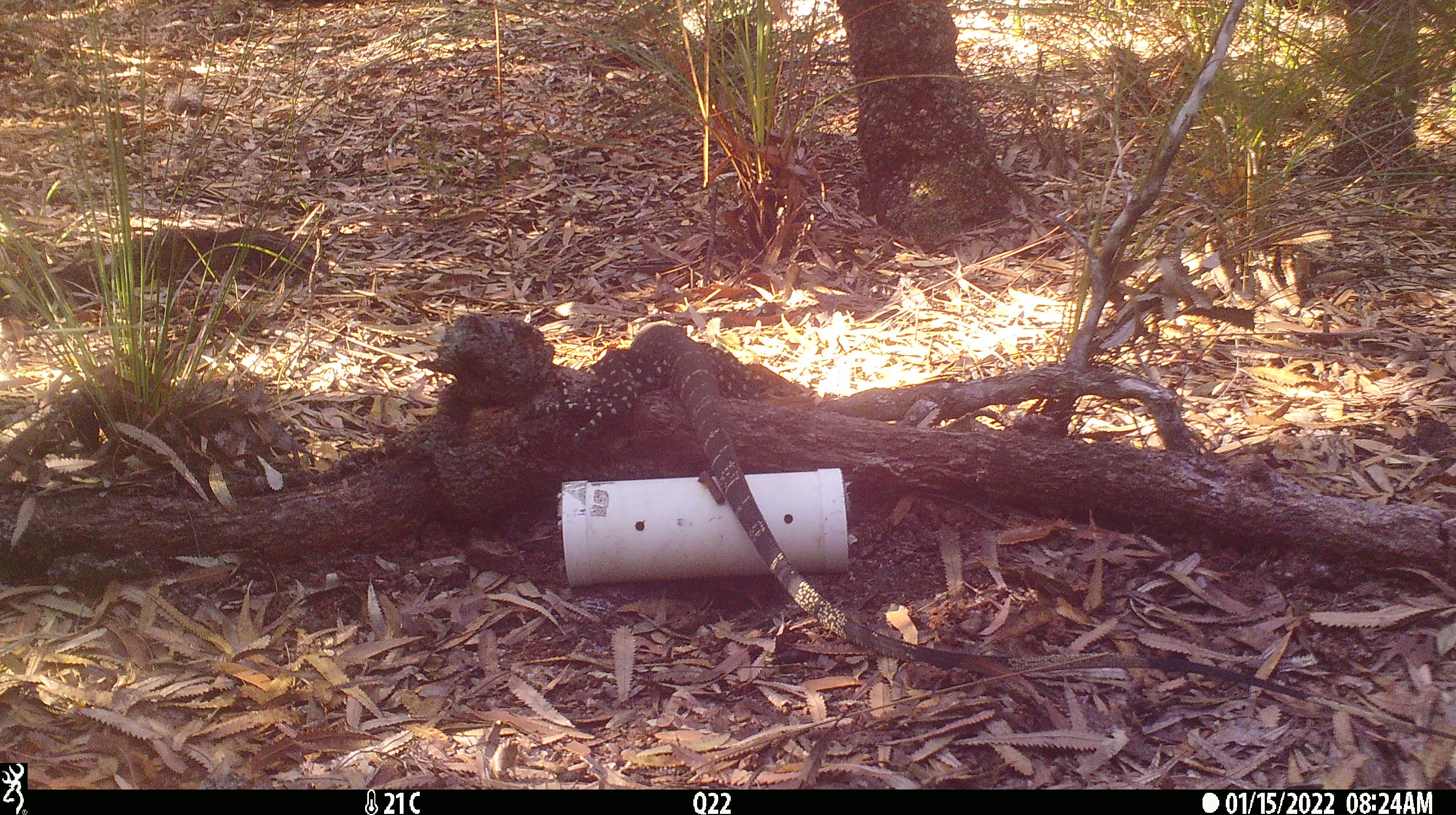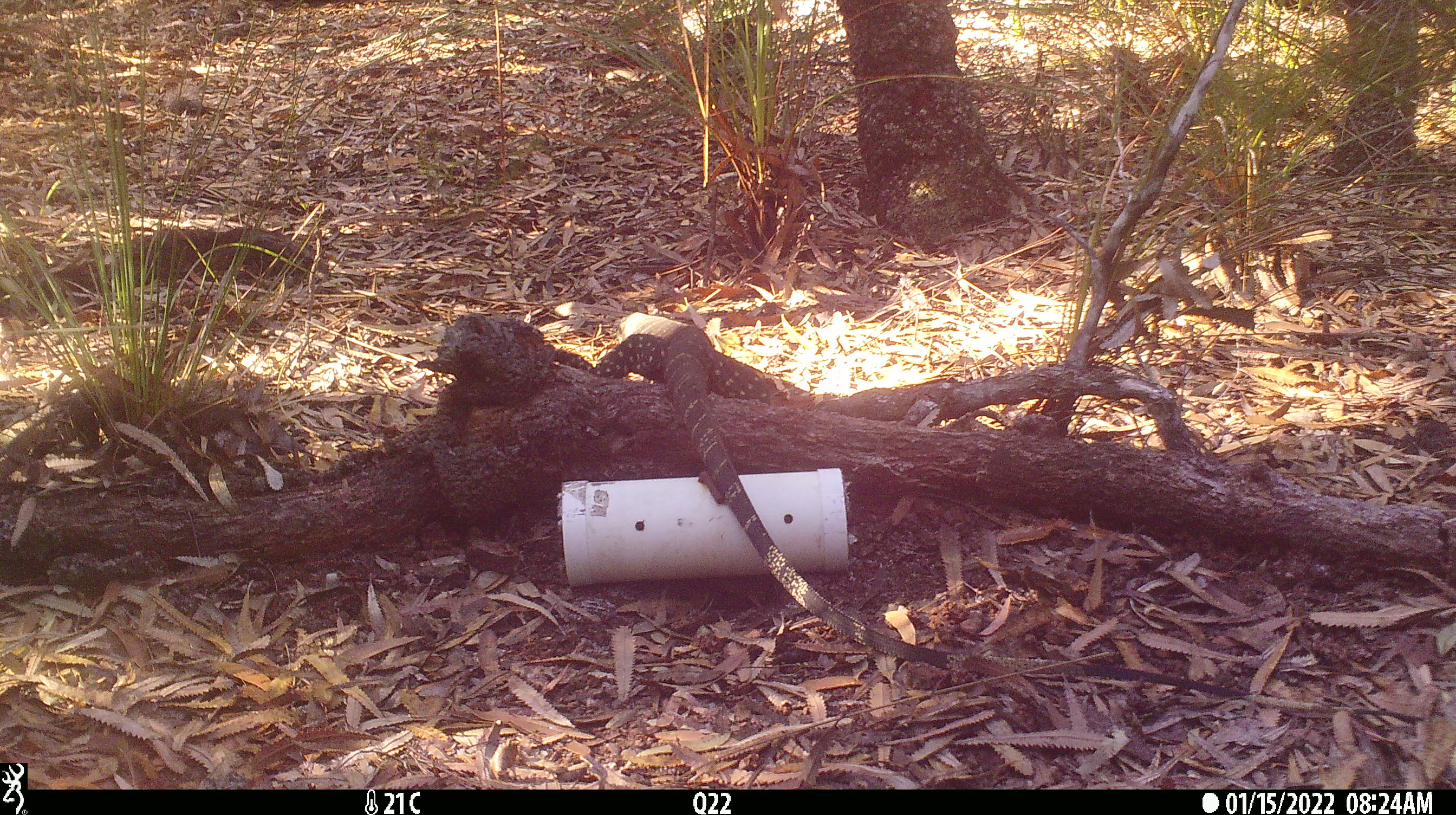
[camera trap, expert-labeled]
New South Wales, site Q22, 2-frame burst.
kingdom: Animalia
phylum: Chordata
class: Reptilia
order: Squamata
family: Varanidae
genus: Varanus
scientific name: Varanus varius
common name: lace monitor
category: goanna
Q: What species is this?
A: Goanna (lace monitor) (Varanus varius).